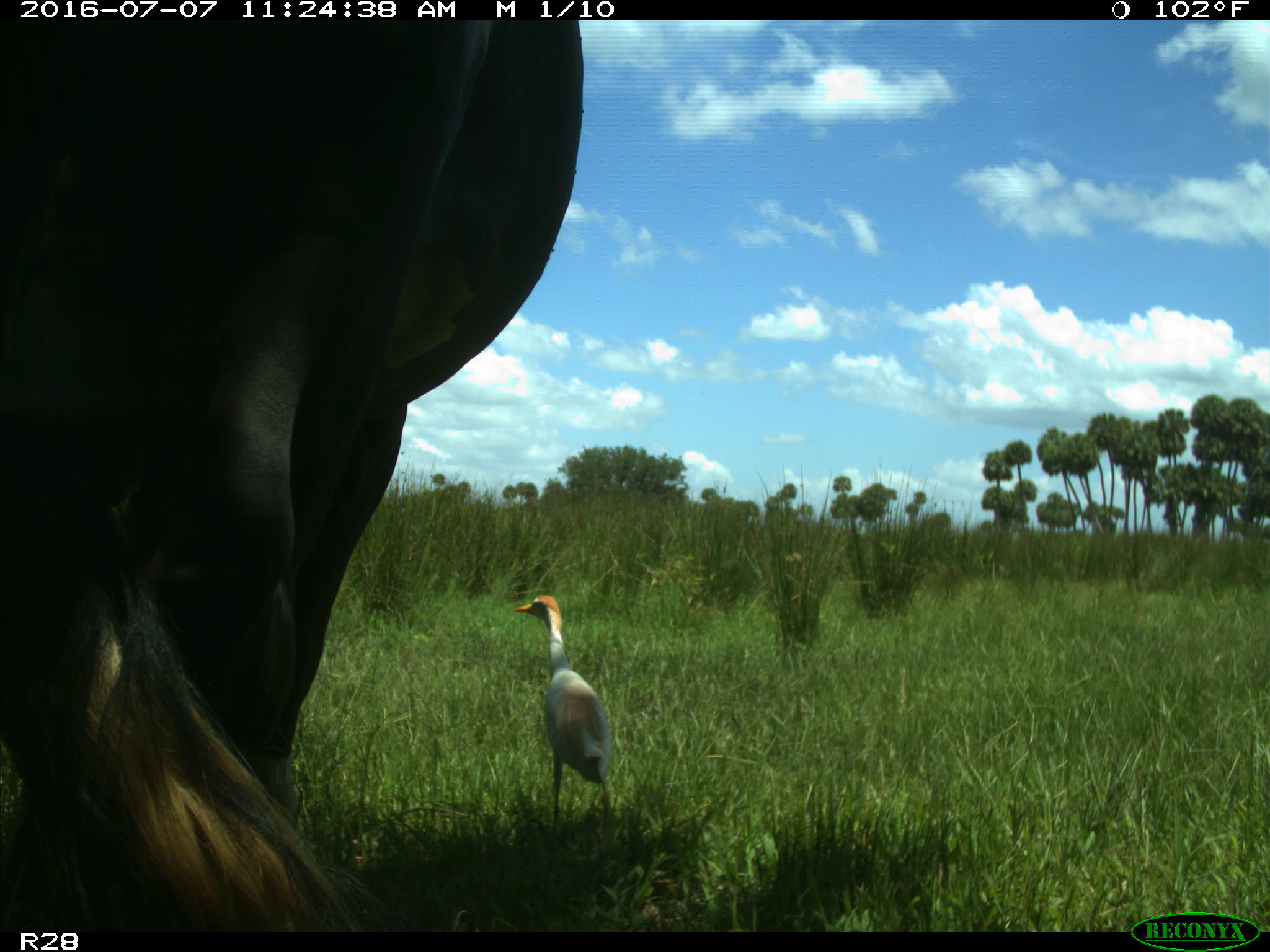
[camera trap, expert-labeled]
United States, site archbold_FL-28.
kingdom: Animalia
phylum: Chordata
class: Mammalia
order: Artiodactyla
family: Bovidae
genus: Bos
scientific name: Bos taurus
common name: domestic cow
Bos taurus (domestic cow).